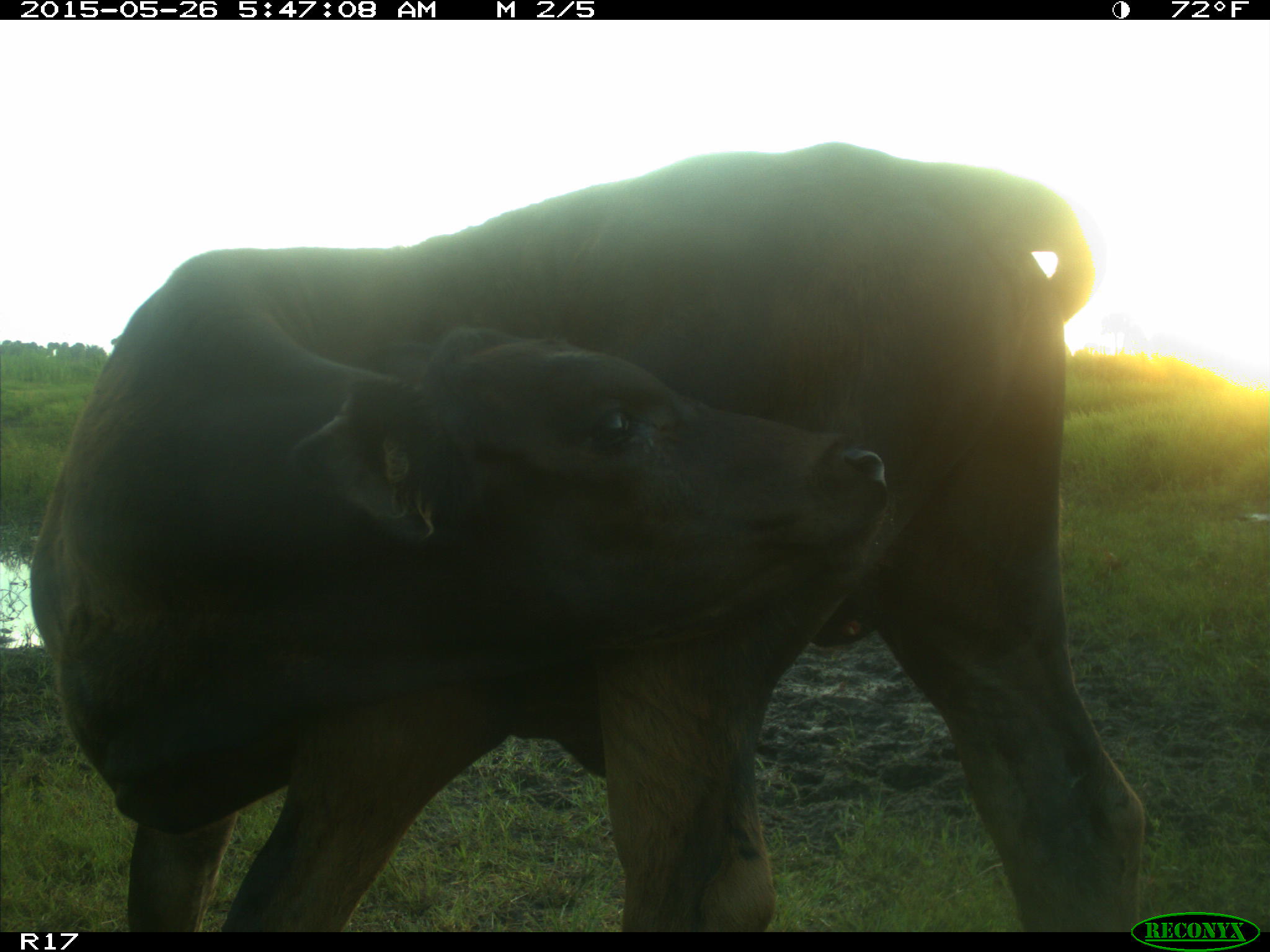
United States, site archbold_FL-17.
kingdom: Animalia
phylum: Chordata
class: Mammalia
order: Artiodactyla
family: Bovidae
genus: Bos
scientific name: Bos taurus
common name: domestic cow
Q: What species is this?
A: Bos taurus (domestic cow).